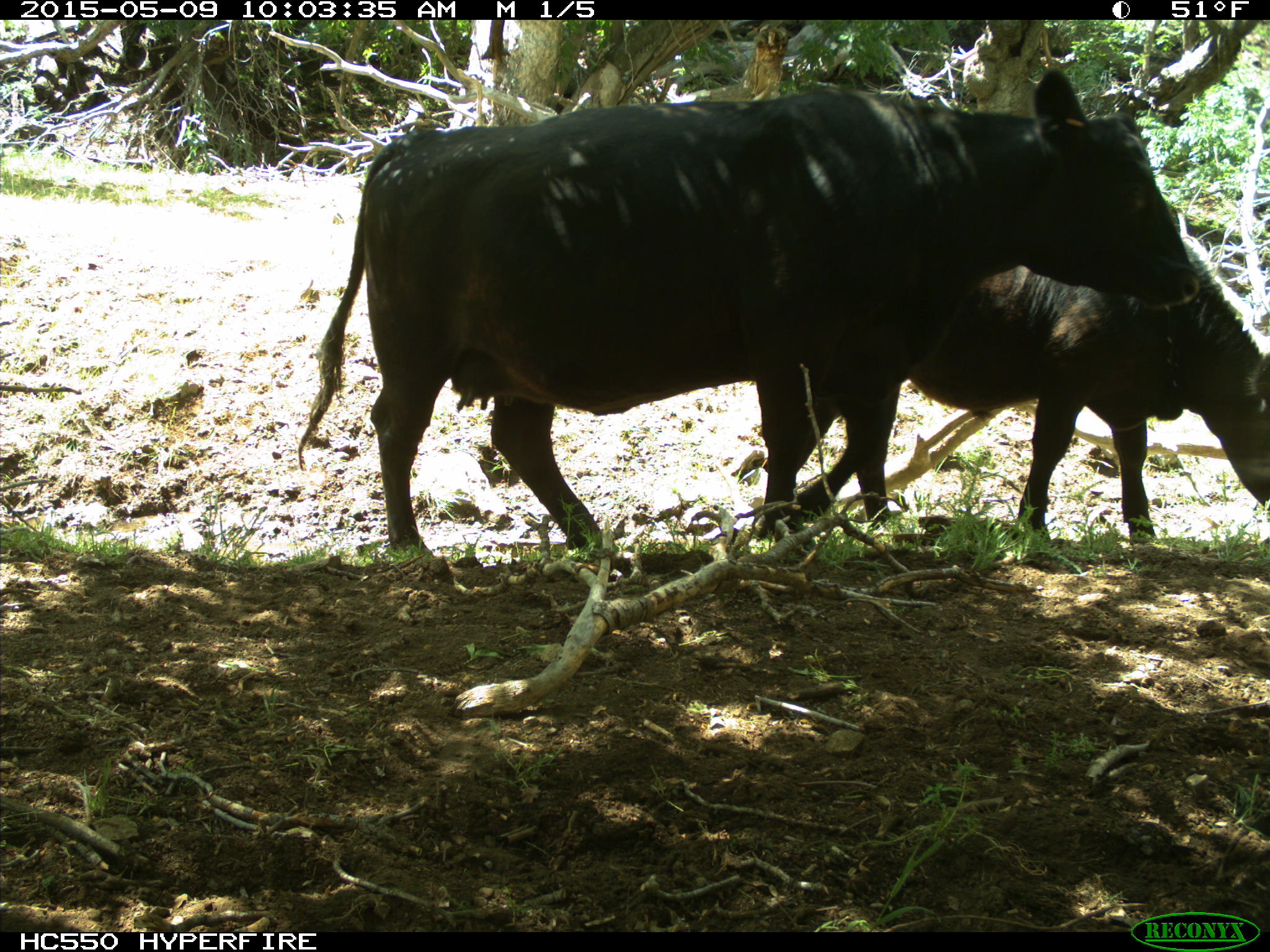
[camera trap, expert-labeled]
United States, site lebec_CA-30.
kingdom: Animalia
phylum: Chordata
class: Mammalia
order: Artiodactyla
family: Bovidae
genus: Bos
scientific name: Bos taurus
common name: domestic cow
Bos taurus (domestic cow).